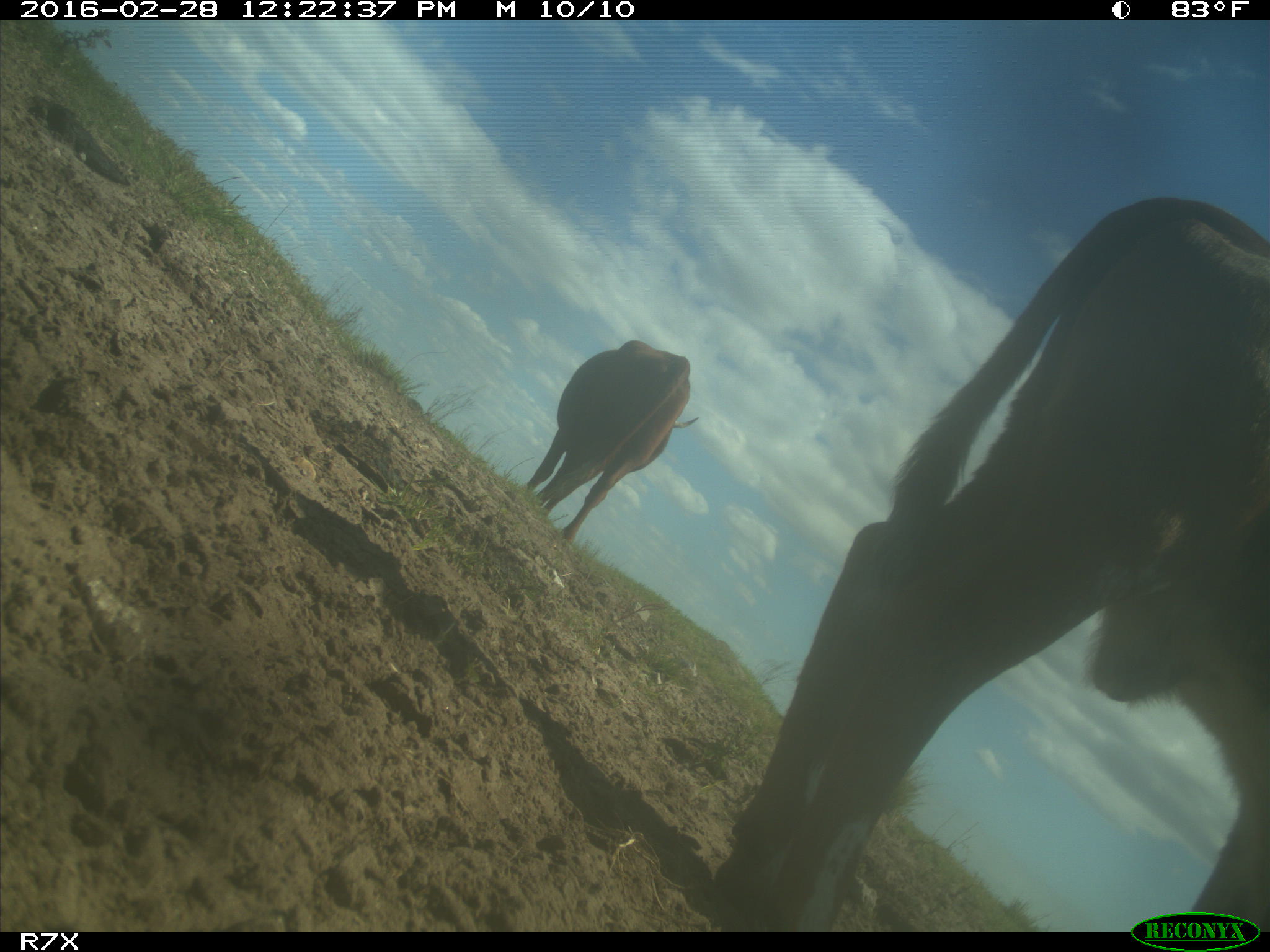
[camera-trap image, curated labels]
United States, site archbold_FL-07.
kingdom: Animalia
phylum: Chordata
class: Mammalia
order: Artiodactyla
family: Bovidae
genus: Bos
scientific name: Bos taurus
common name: domestic cow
Bos taurus (domestic cow).